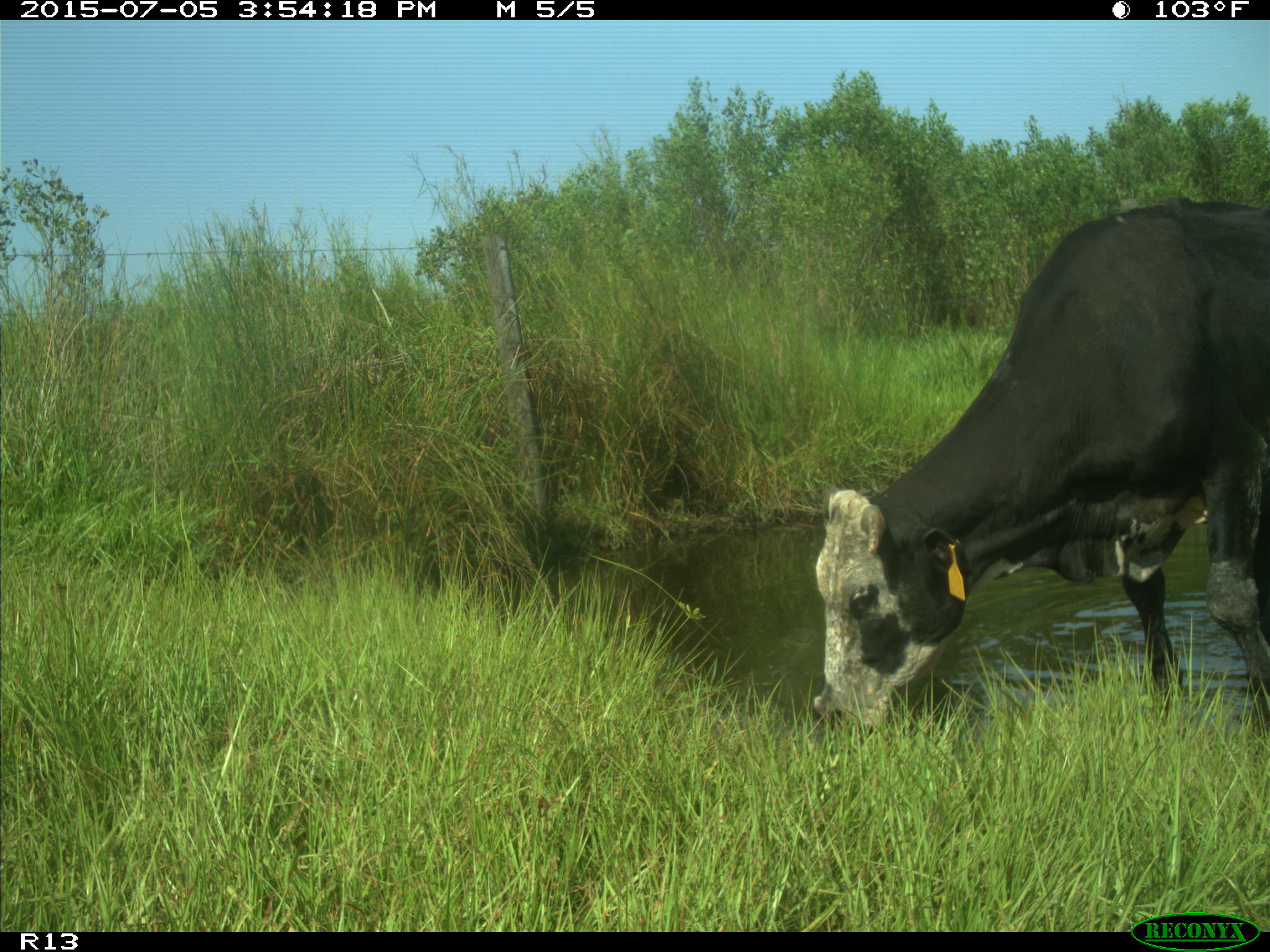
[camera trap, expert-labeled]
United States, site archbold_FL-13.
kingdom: Animalia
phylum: Chordata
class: Mammalia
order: Artiodactyla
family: Bovidae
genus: Bos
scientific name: Bos taurus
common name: domestic cow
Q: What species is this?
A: Bos taurus (domestic cow).